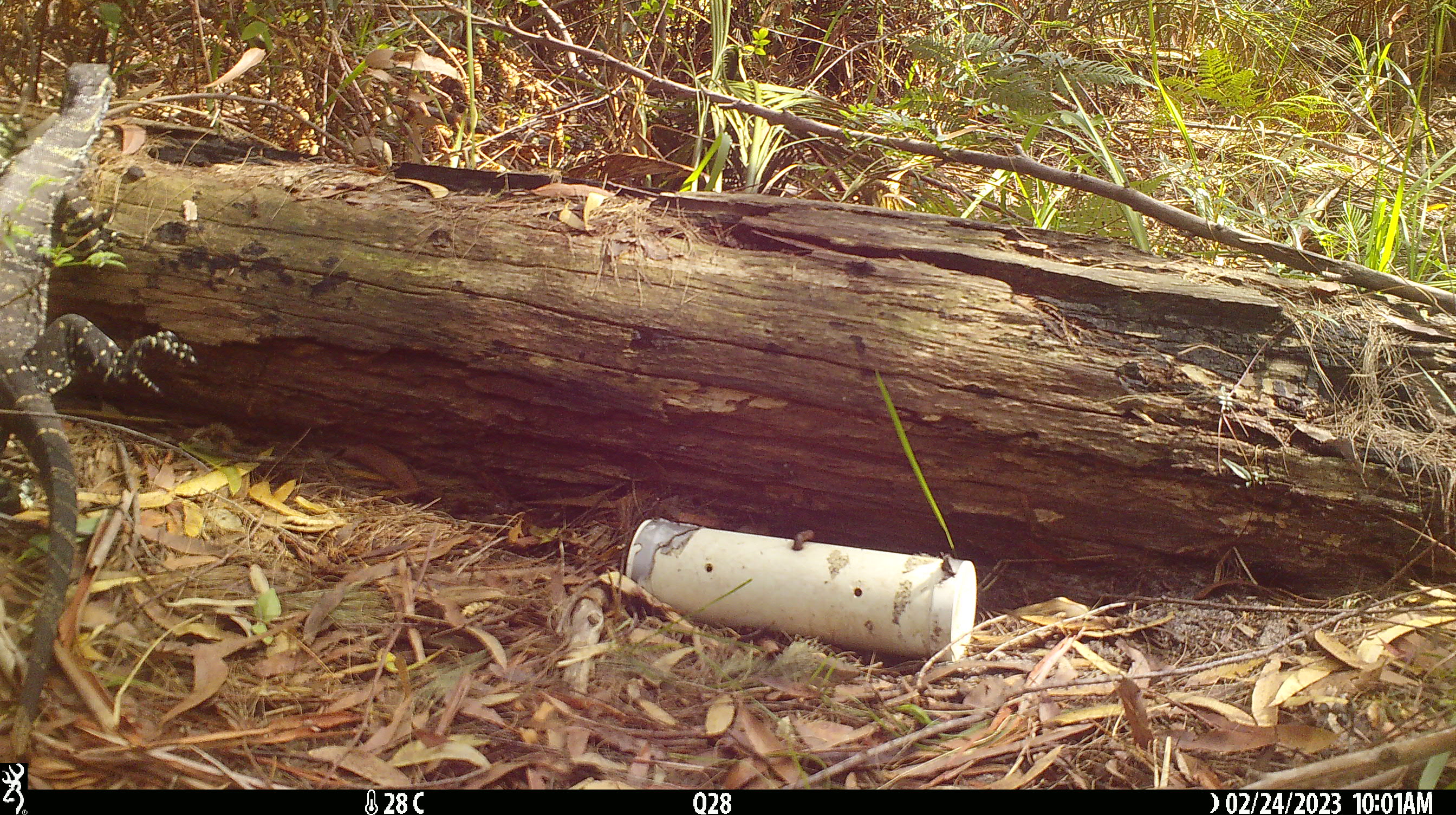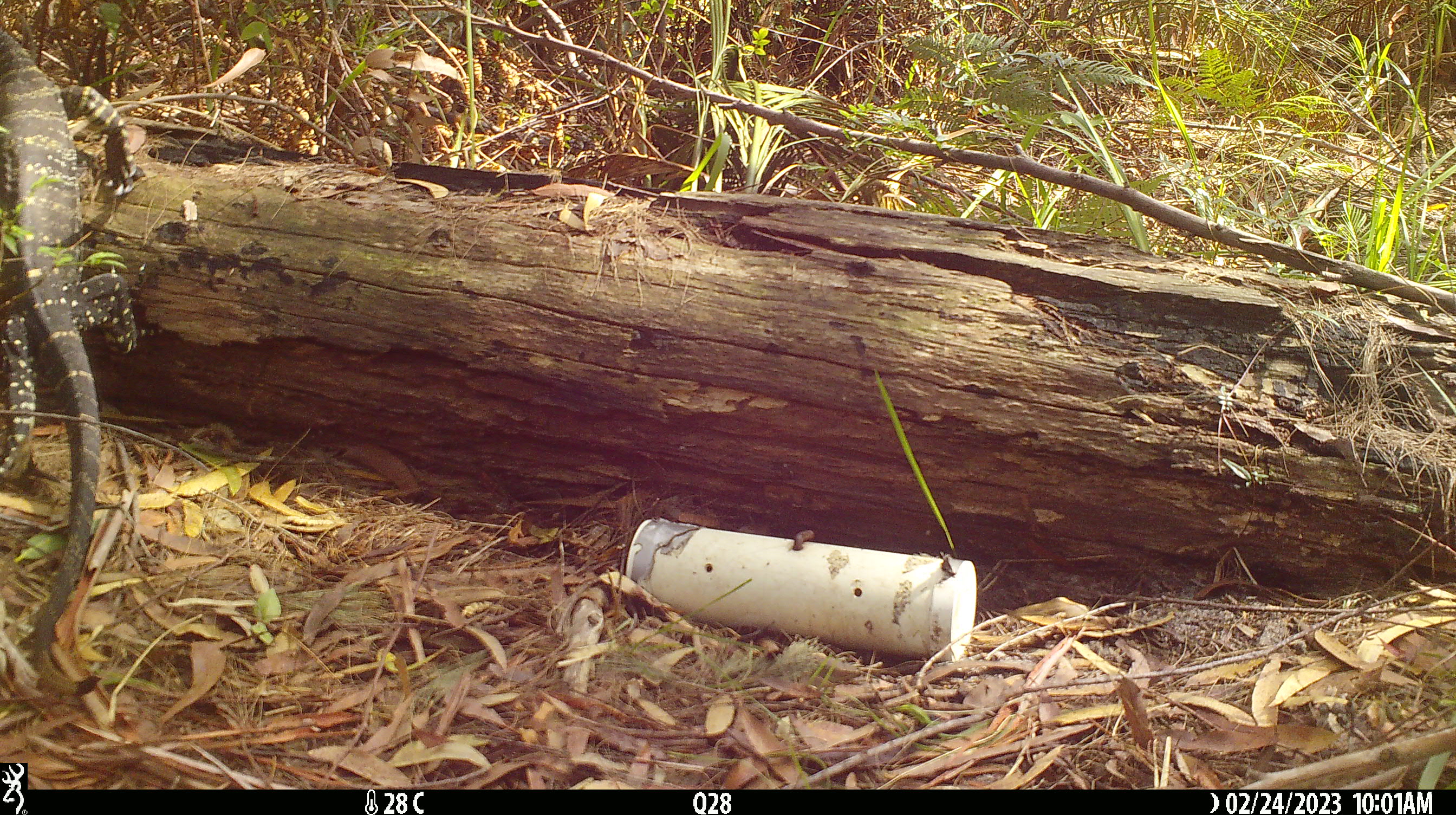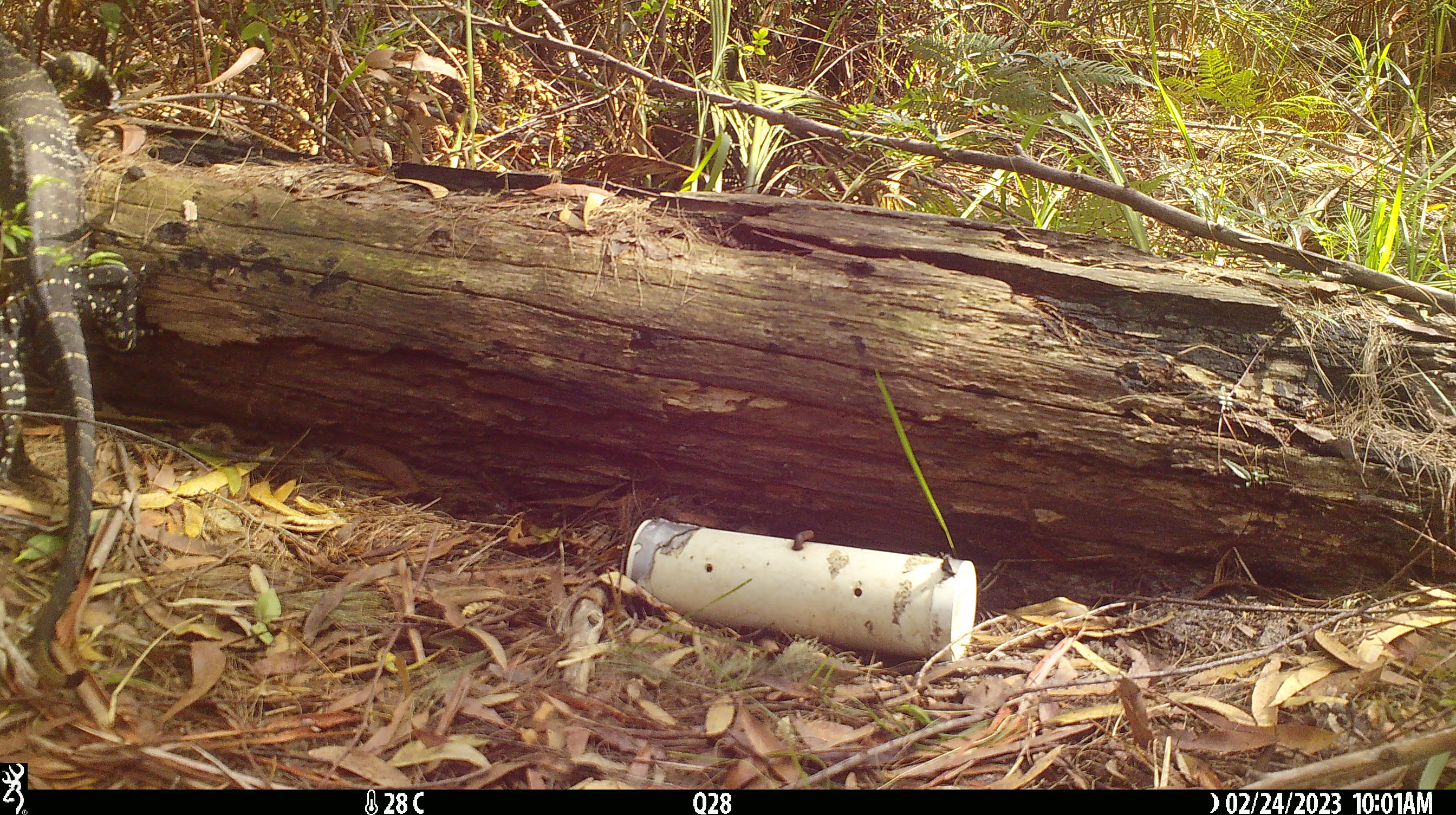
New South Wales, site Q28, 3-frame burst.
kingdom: Animalia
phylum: Chordata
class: Reptilia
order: Squamata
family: Varanidae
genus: Varanus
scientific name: Varanus varius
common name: lace monitor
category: goanna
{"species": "goanna (lace monitor) (Varanus varius)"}